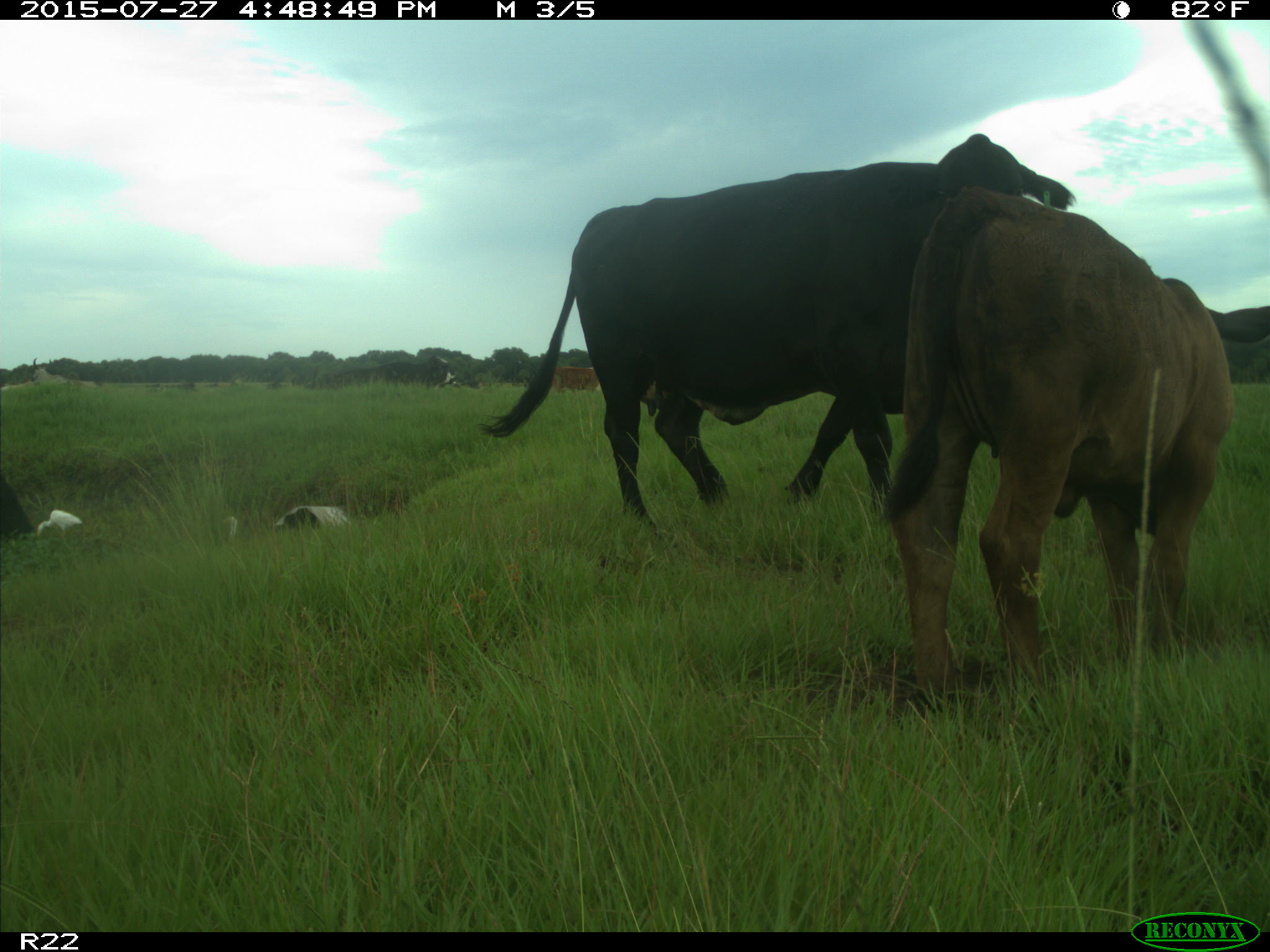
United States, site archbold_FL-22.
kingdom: Animalia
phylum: Chordata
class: Mammalia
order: Artiodactyla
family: Bovidae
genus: Bos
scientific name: Bos taurus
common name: domestic cow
Bos taurus (domestic cow).